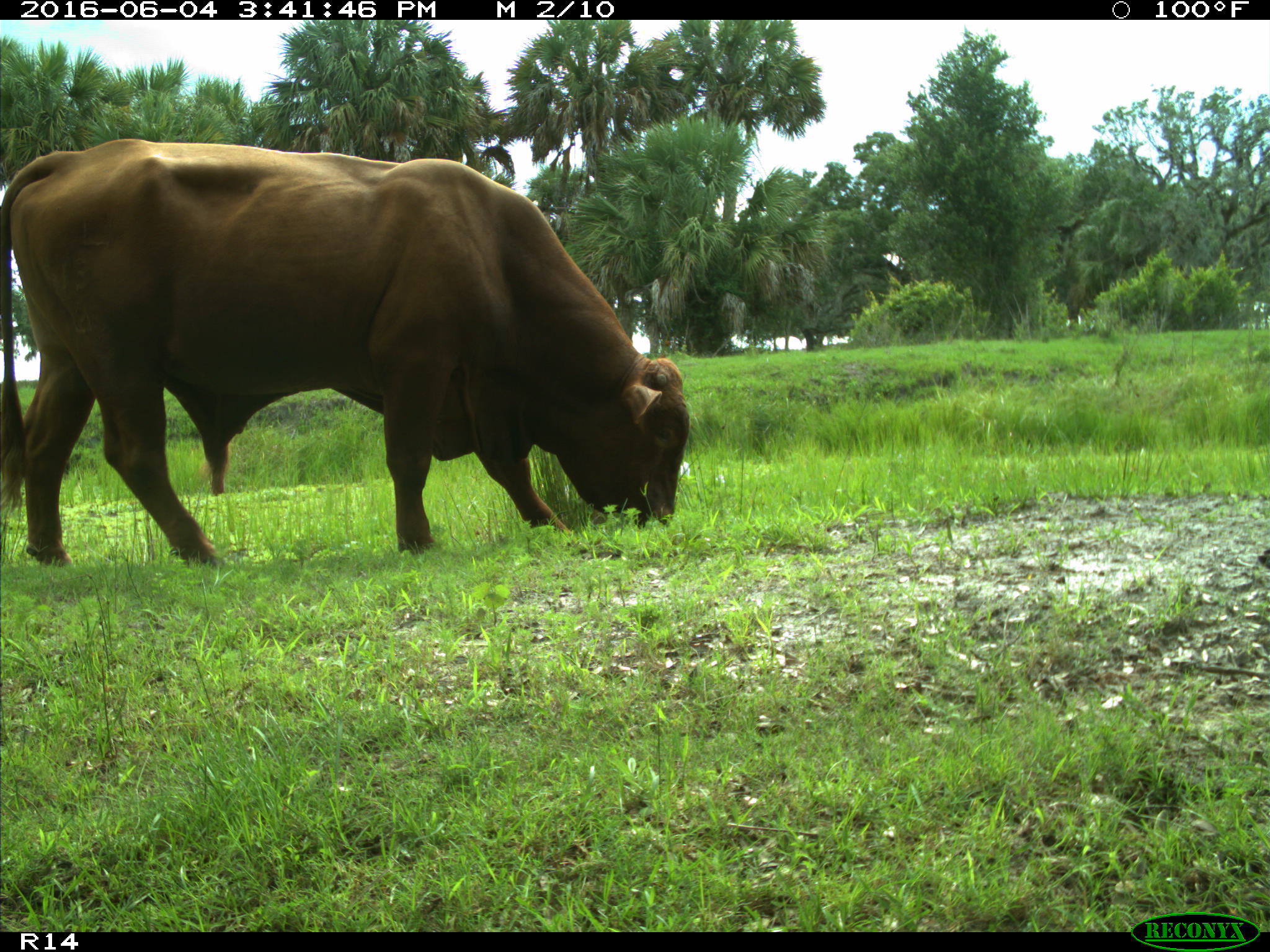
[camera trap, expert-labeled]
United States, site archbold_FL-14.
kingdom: Animalia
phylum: Chordata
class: Mammalia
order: Artiodactyla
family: Bovidae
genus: Bos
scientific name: Bos taurus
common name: domestic cow